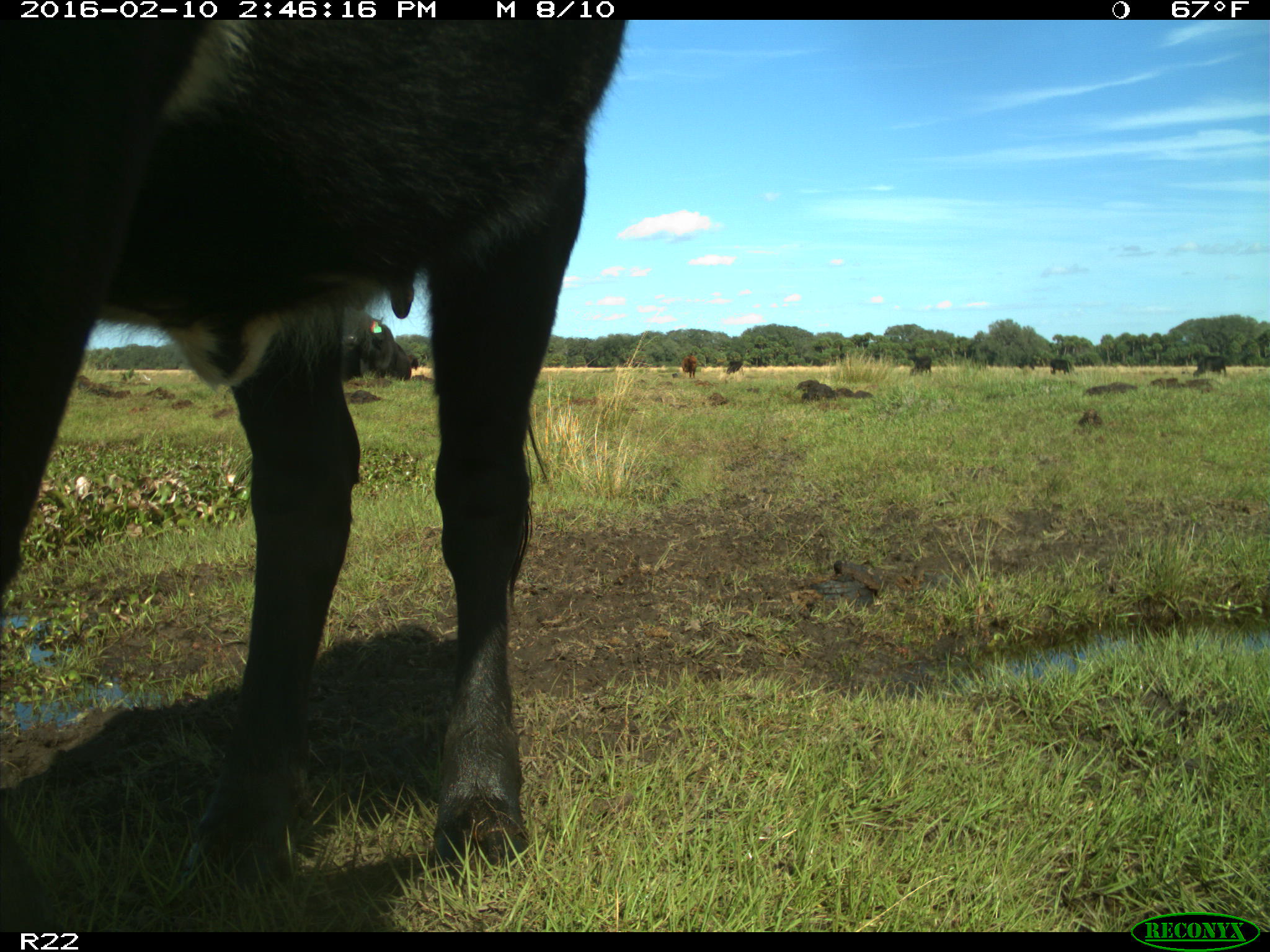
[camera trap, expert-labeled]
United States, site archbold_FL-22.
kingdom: Animalia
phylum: Chordata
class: Mammalia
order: Artiodactyla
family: Bovidae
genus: Bos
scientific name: Bos taurus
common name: domestic cow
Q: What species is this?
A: Bos taurus (domestic cow).